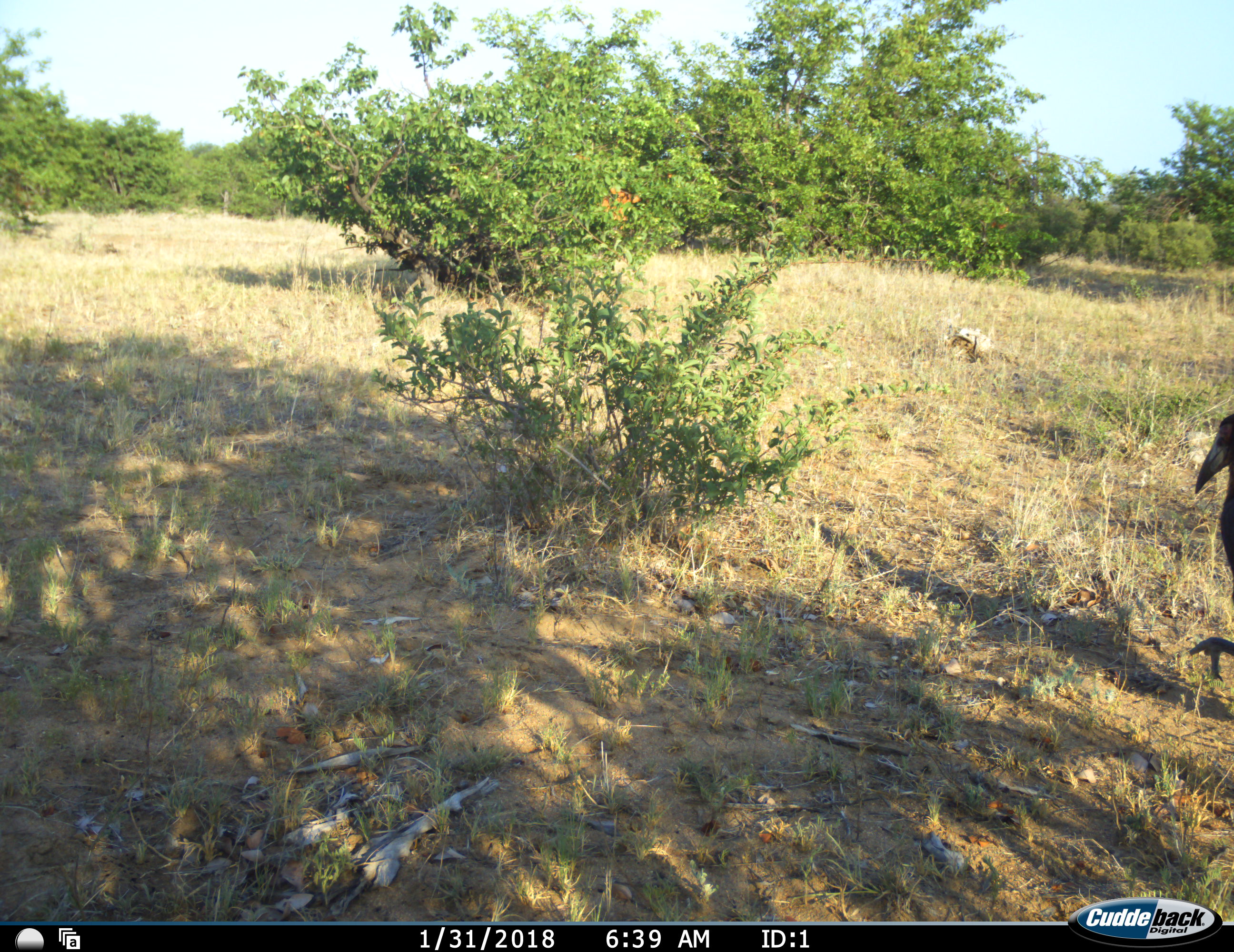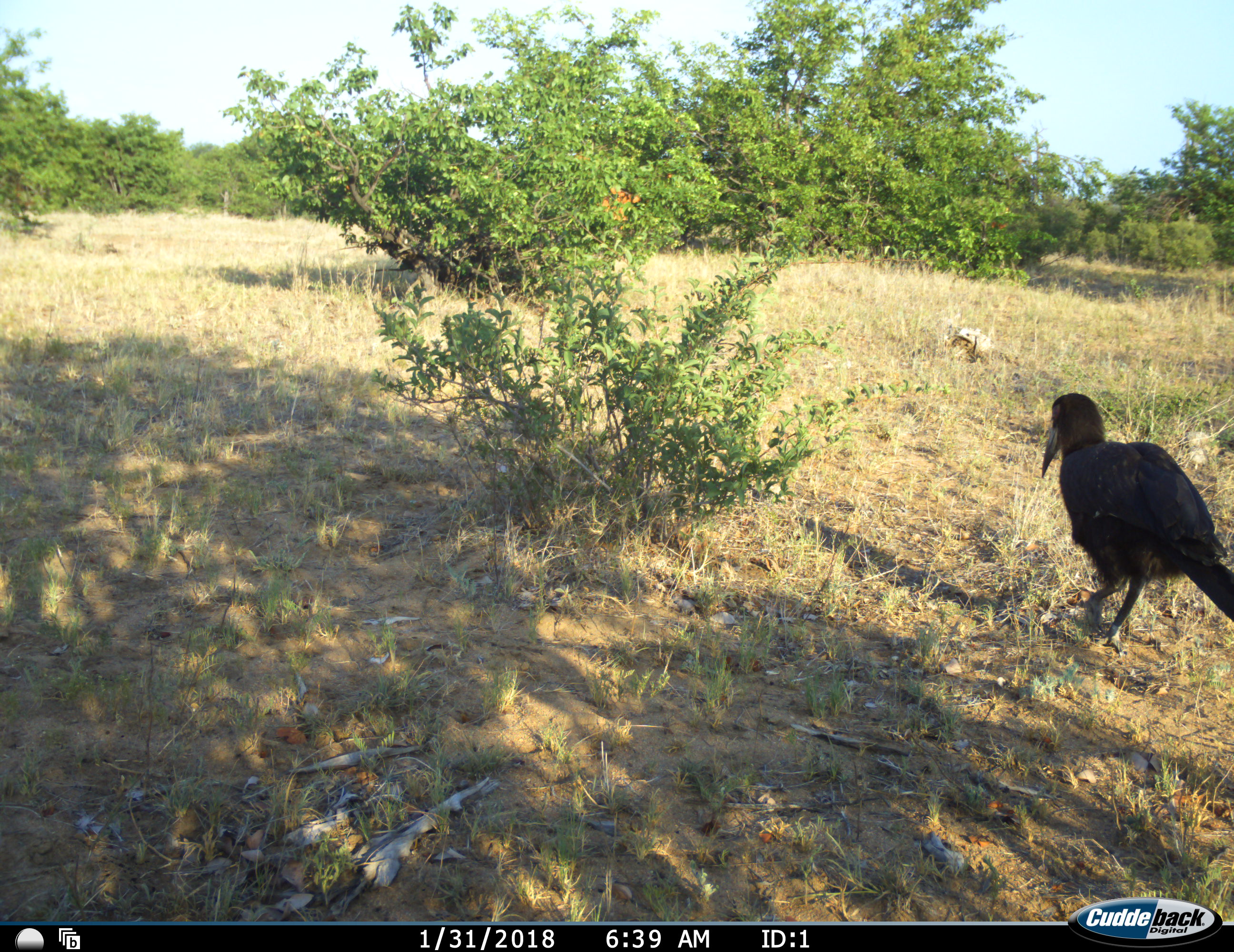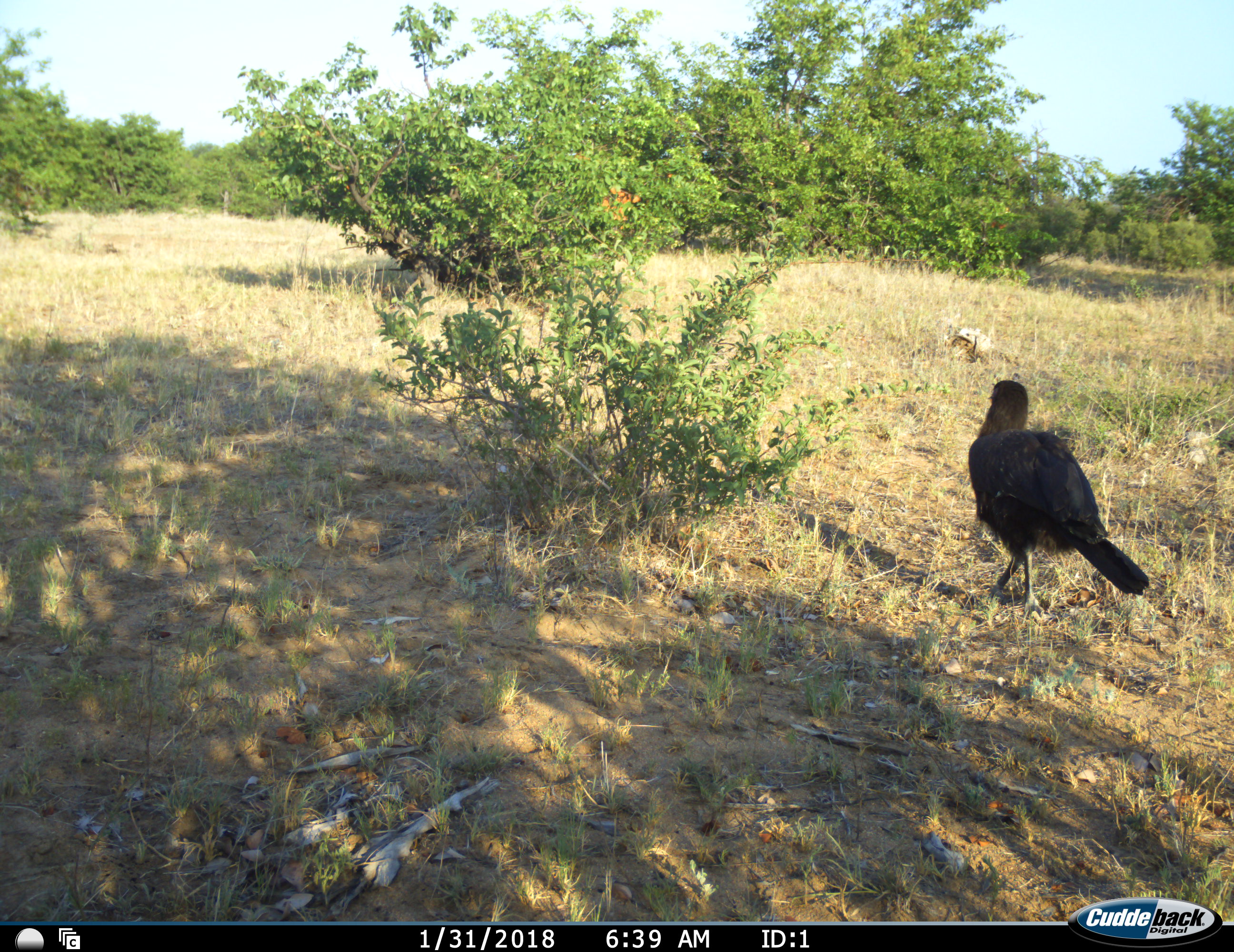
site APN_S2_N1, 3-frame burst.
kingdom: Animalia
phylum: Chordata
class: Aves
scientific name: Aves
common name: bird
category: birdother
Birdother (bird) (Aves), count 1. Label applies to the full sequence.